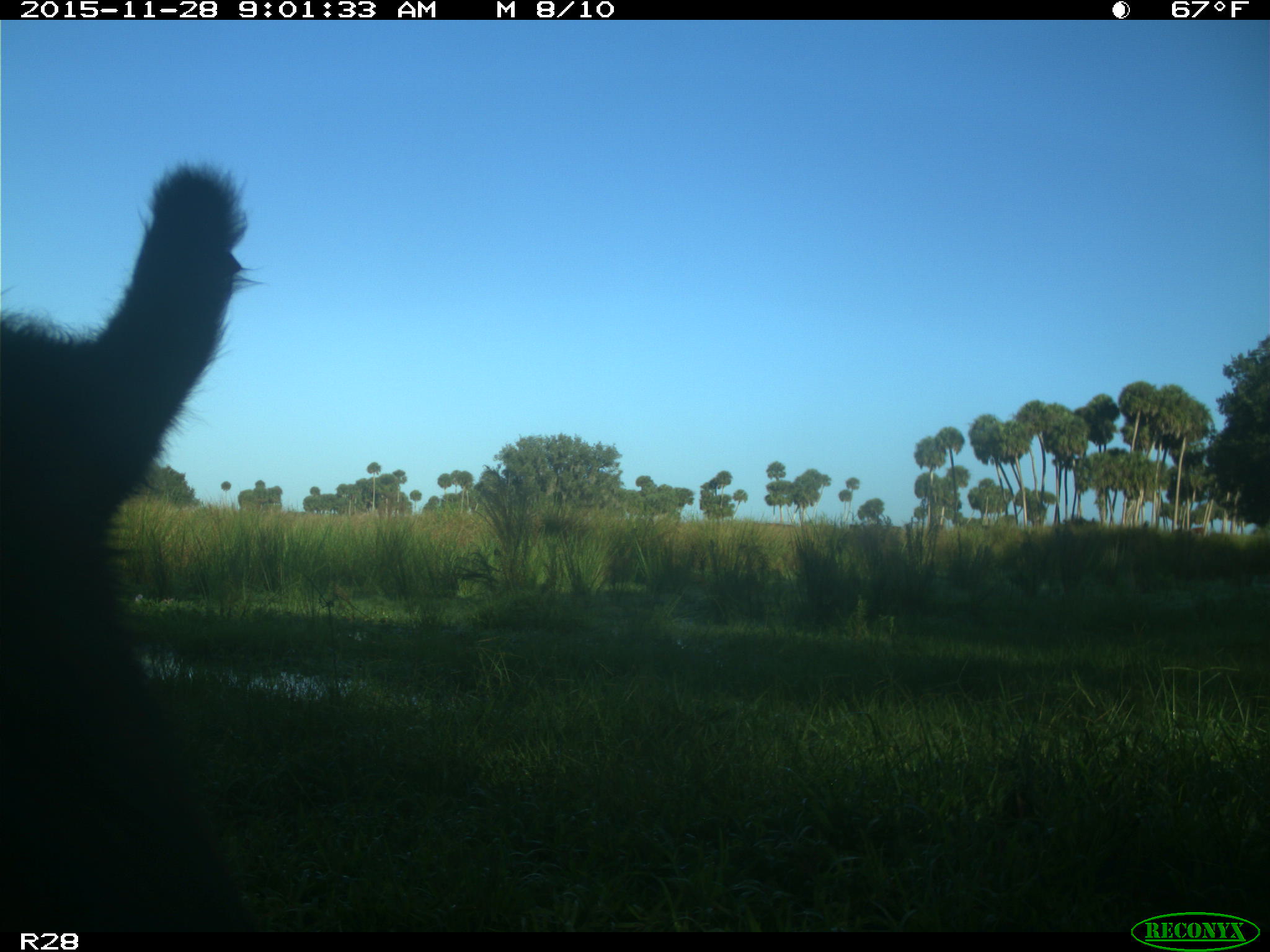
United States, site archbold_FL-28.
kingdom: Animalia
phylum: Chordata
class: Mammalia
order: Artiodactyla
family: Bovidae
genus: Bos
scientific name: Bos taurus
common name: domestic cow